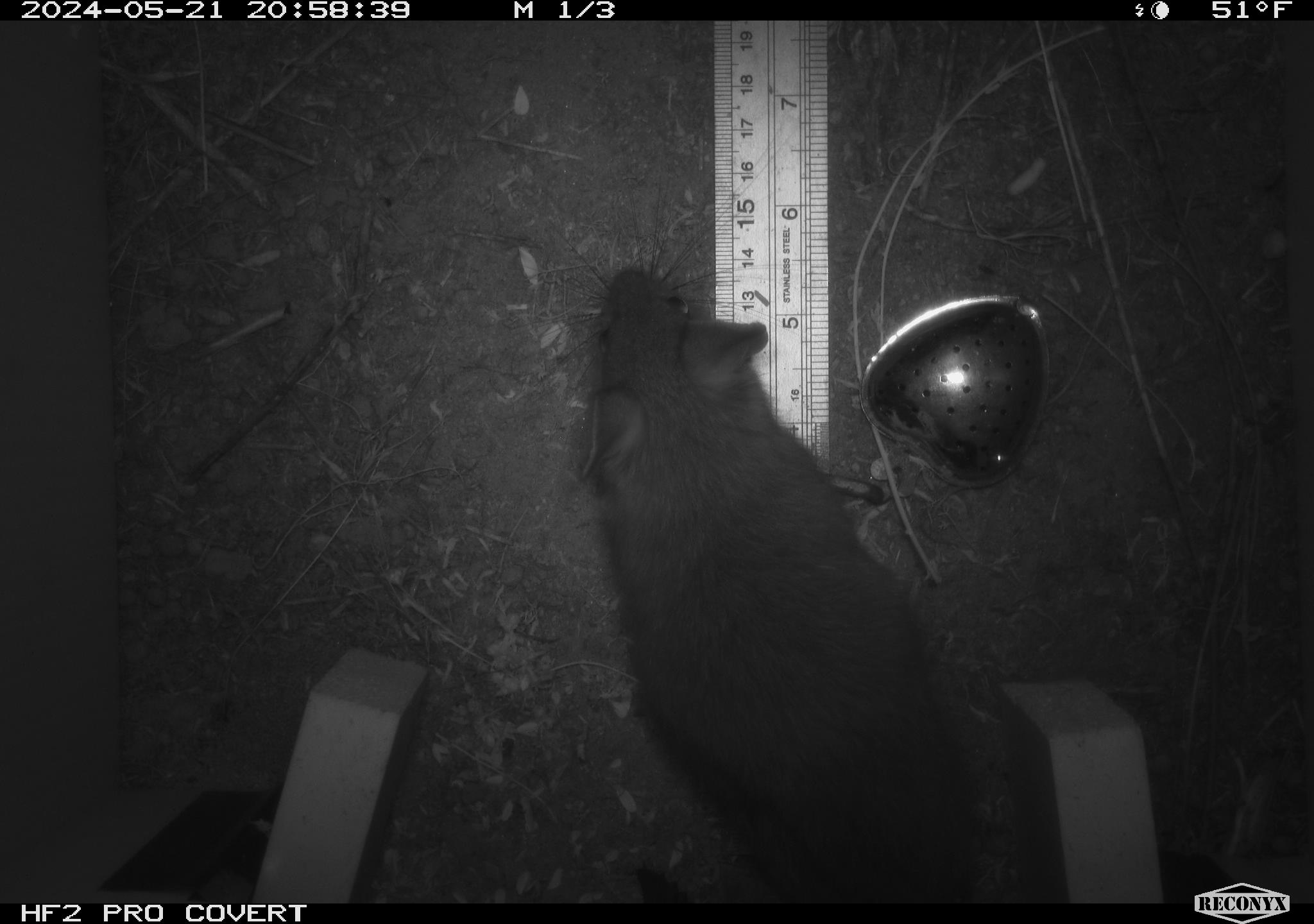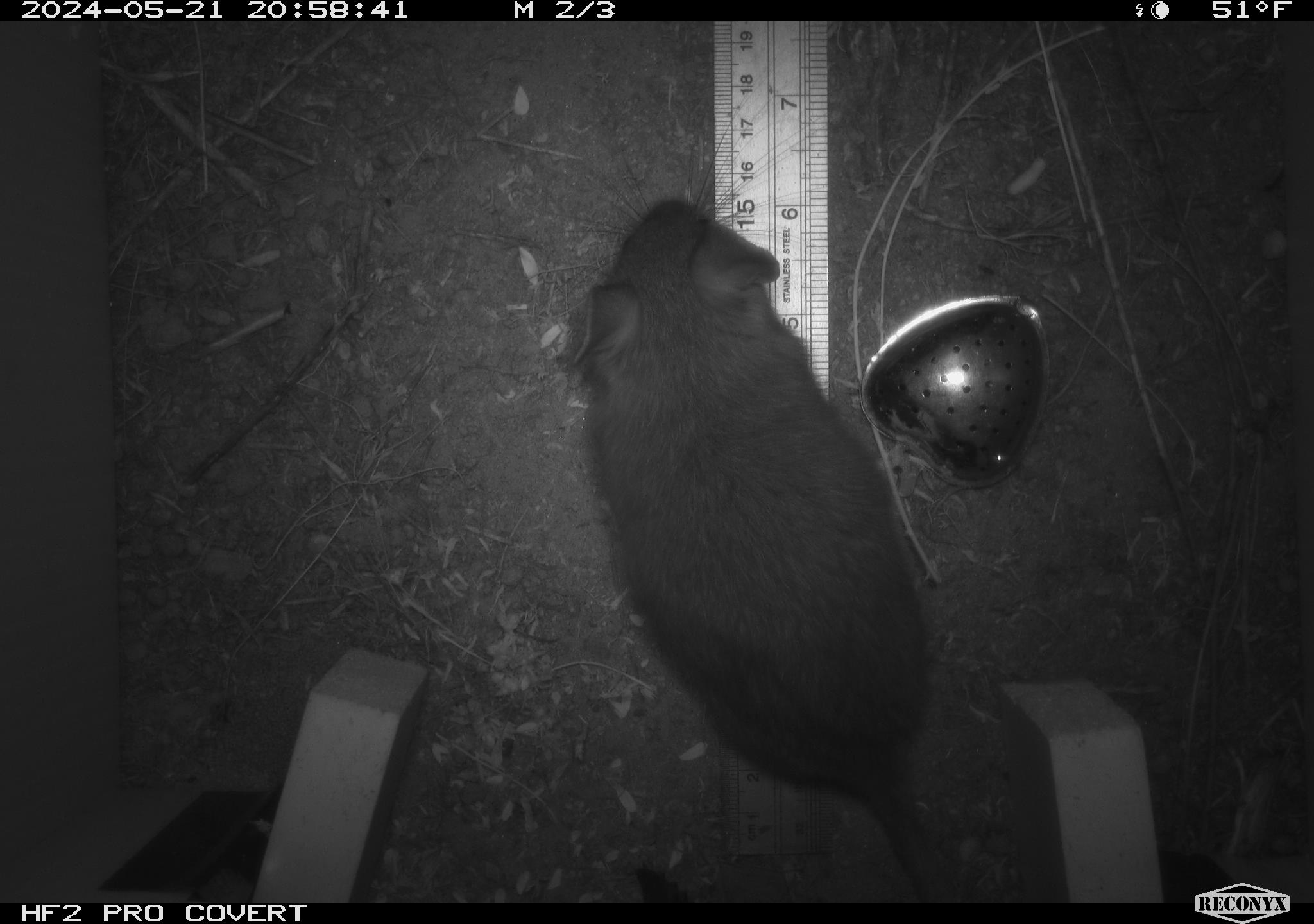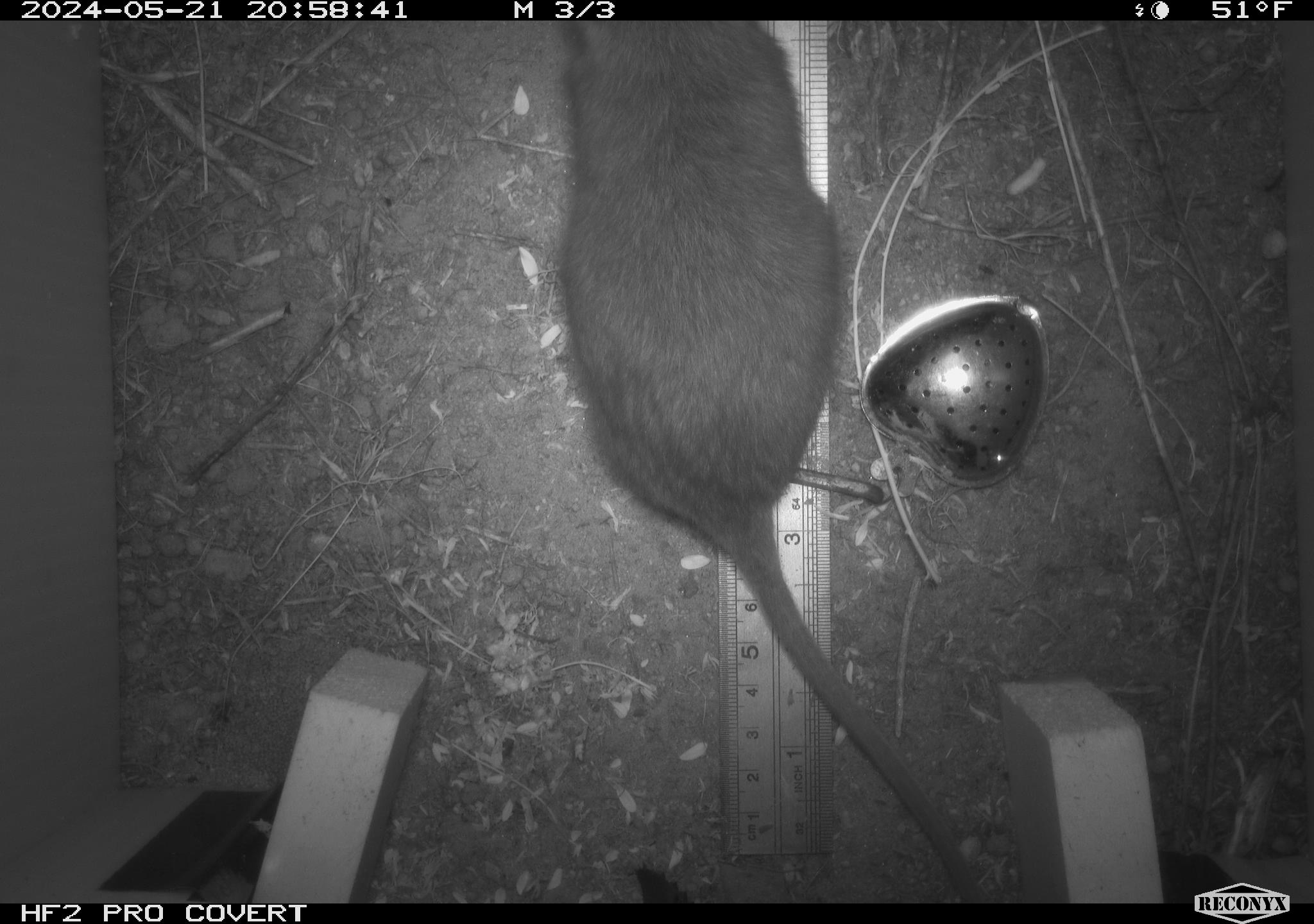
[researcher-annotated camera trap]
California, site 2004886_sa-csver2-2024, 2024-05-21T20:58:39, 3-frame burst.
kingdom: Animalia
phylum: Chordata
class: Mammalia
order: Rodentia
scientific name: Rodentia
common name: rodent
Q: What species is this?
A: Rodent (Rodentia).